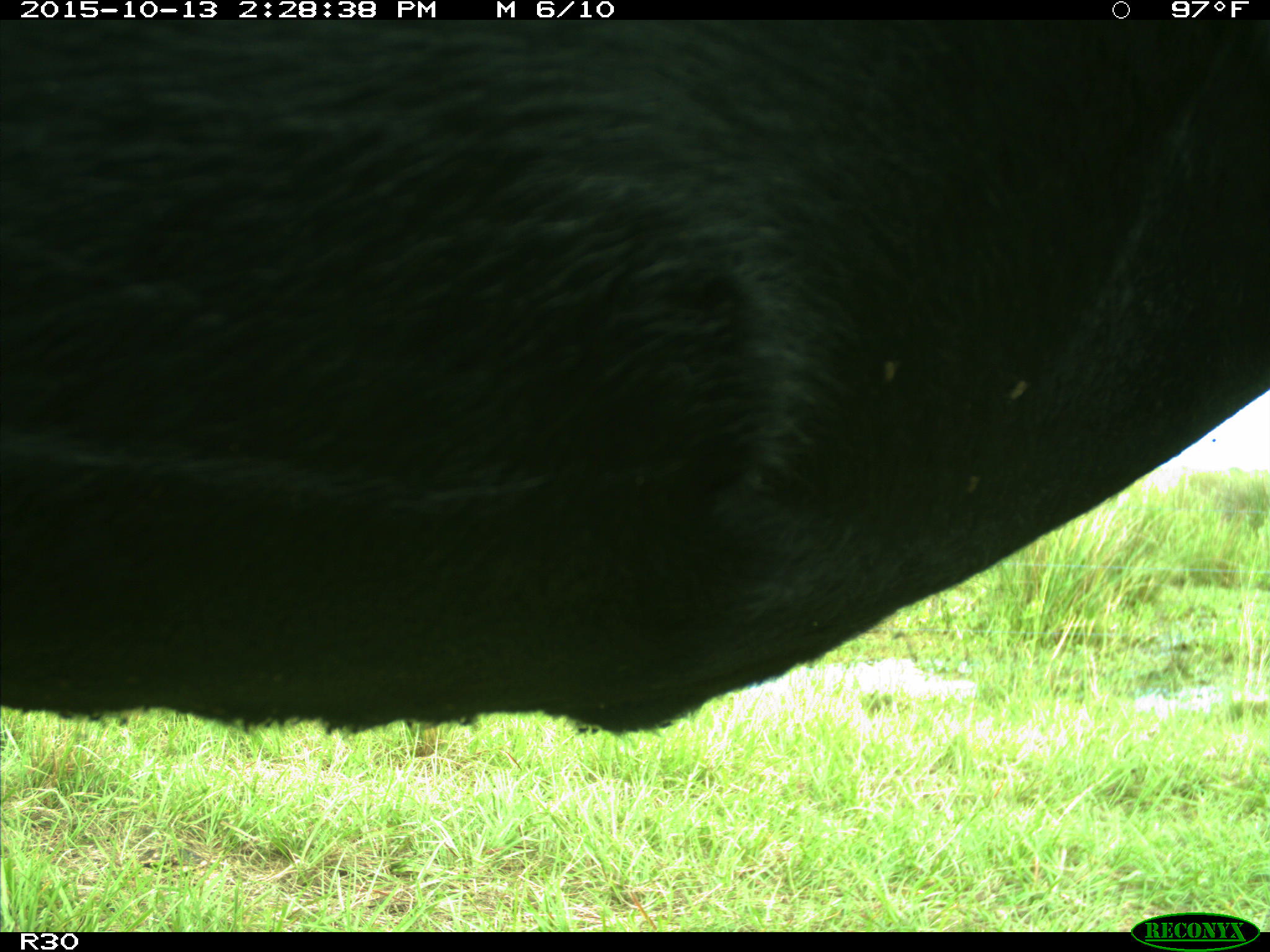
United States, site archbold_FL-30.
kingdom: Animalia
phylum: Chordata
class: Mammalia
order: Artiodactyla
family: Bovidae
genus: Bos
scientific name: Bos taurus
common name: domestic cow